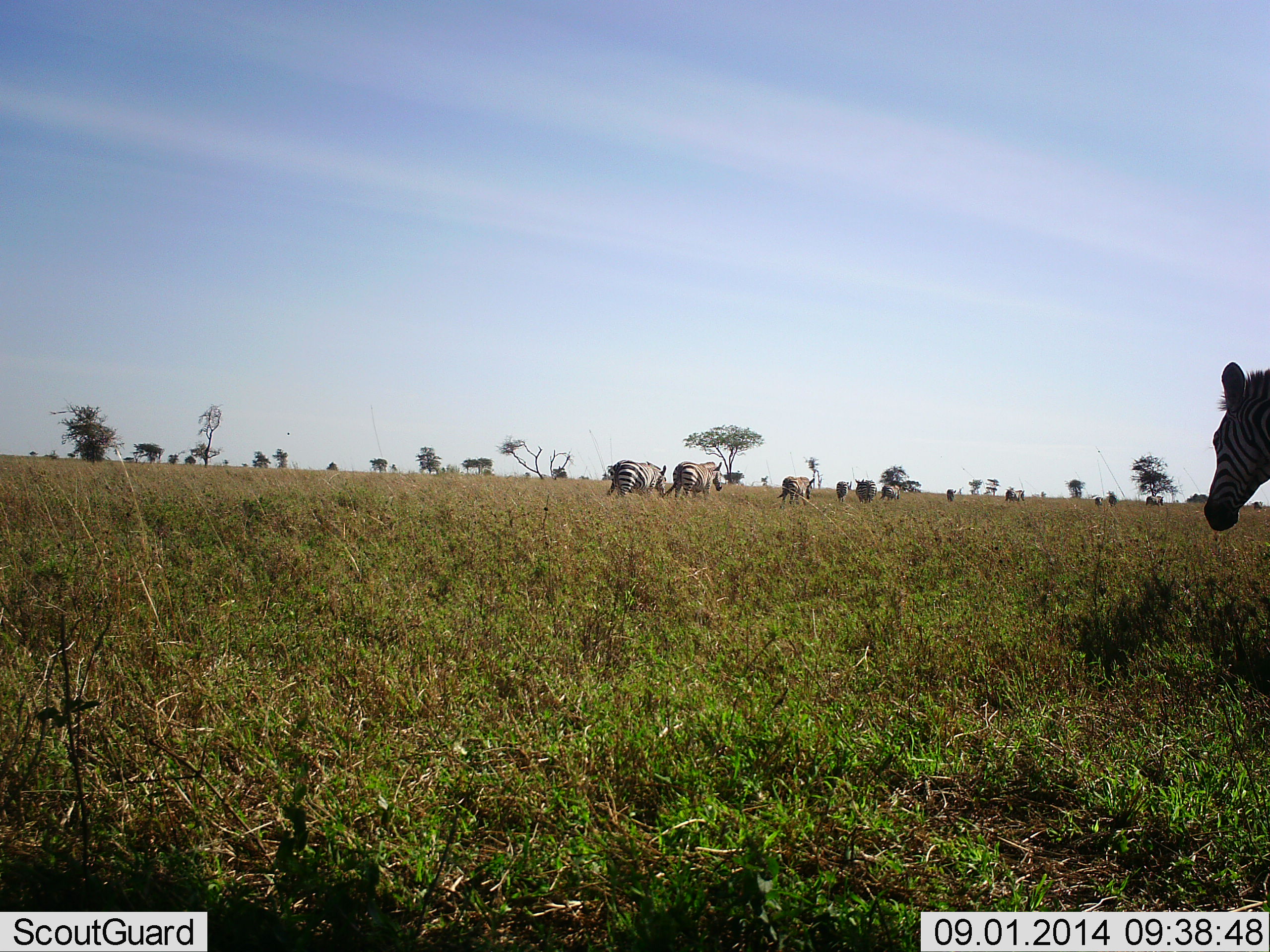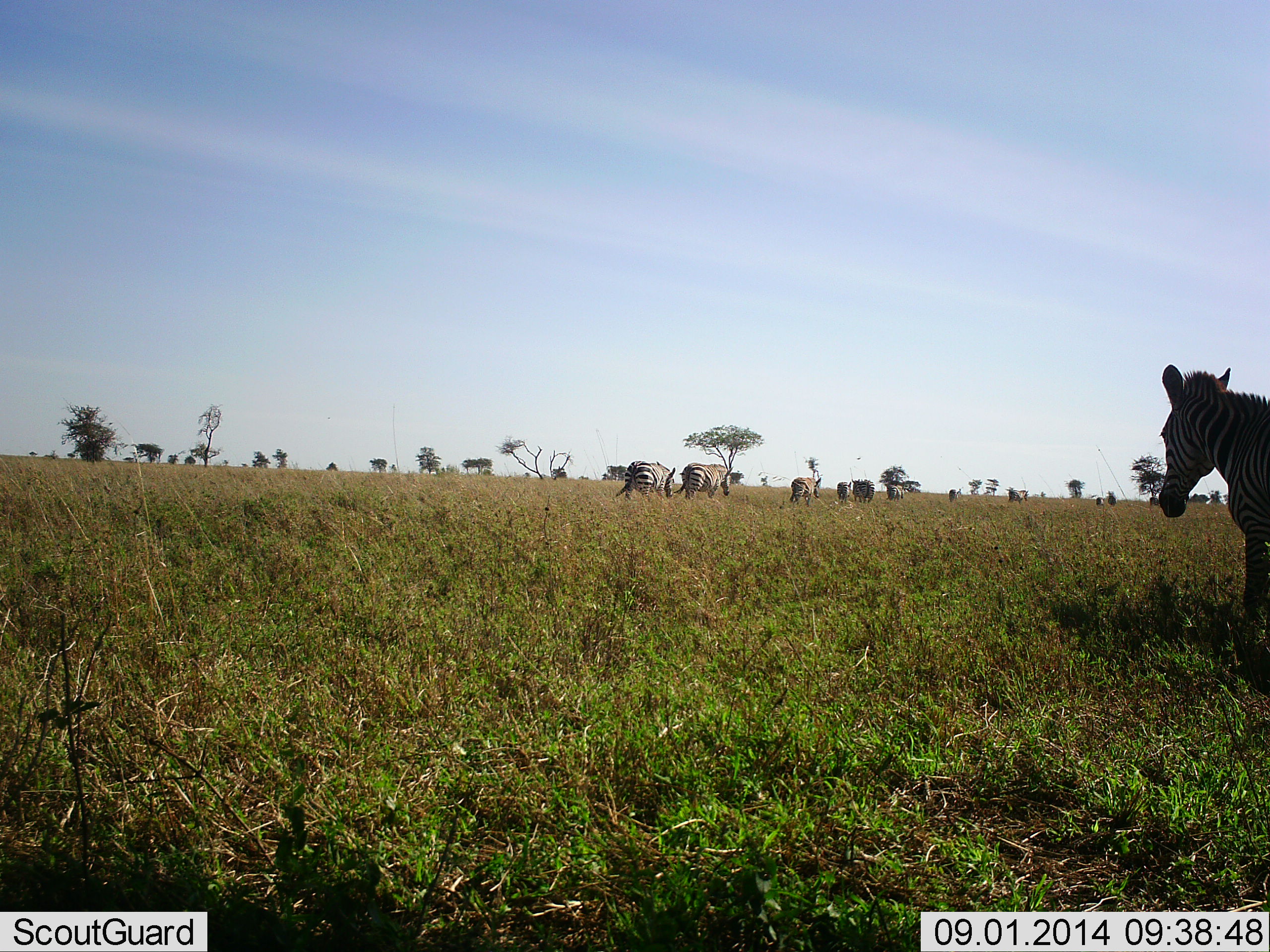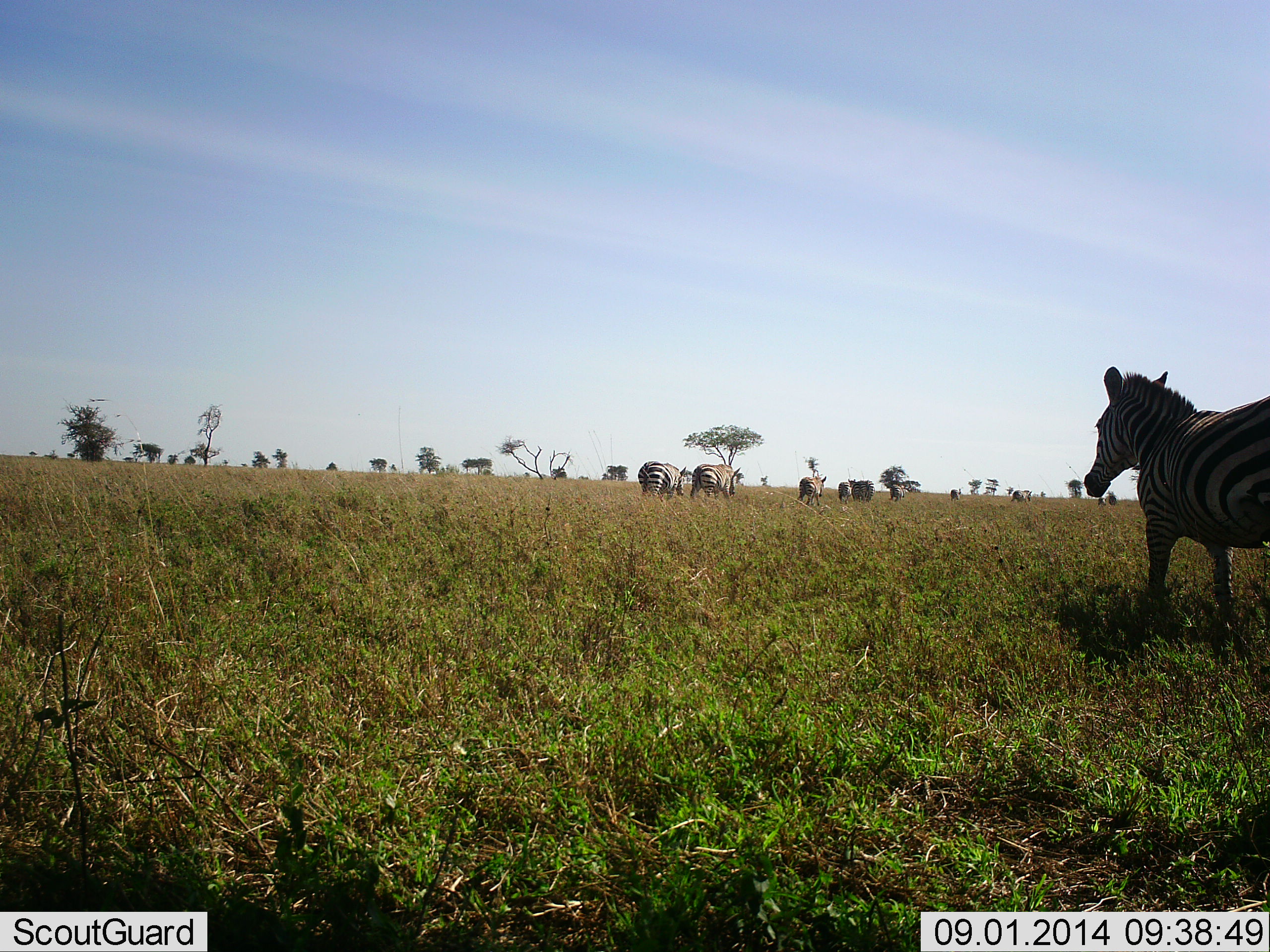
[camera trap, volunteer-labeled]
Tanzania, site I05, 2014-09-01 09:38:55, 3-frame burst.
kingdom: Animalia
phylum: Chordata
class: Mammalia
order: Perissodactyla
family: Equidae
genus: Equus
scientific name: Equus quagga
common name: plains zebra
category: zebra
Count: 9.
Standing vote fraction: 0%.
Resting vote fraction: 0%.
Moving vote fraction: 100%.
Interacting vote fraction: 0%.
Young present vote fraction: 20%.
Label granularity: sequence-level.